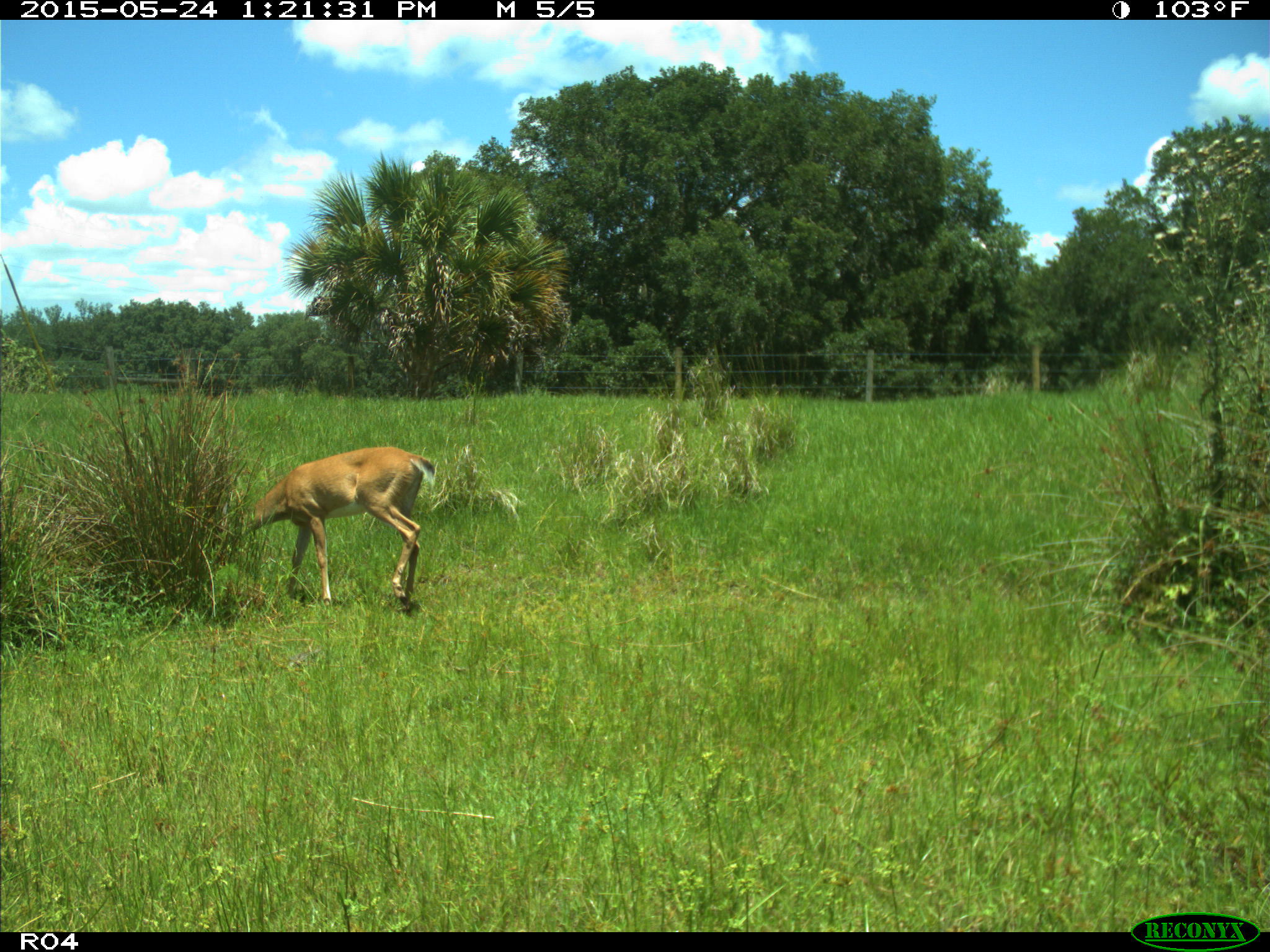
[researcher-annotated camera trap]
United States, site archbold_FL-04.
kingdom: Animalia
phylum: Chordata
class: Mammalia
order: Artiodactyla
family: Cervidae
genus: Odocoileus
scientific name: Odocoileus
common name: deer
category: unidentified deer